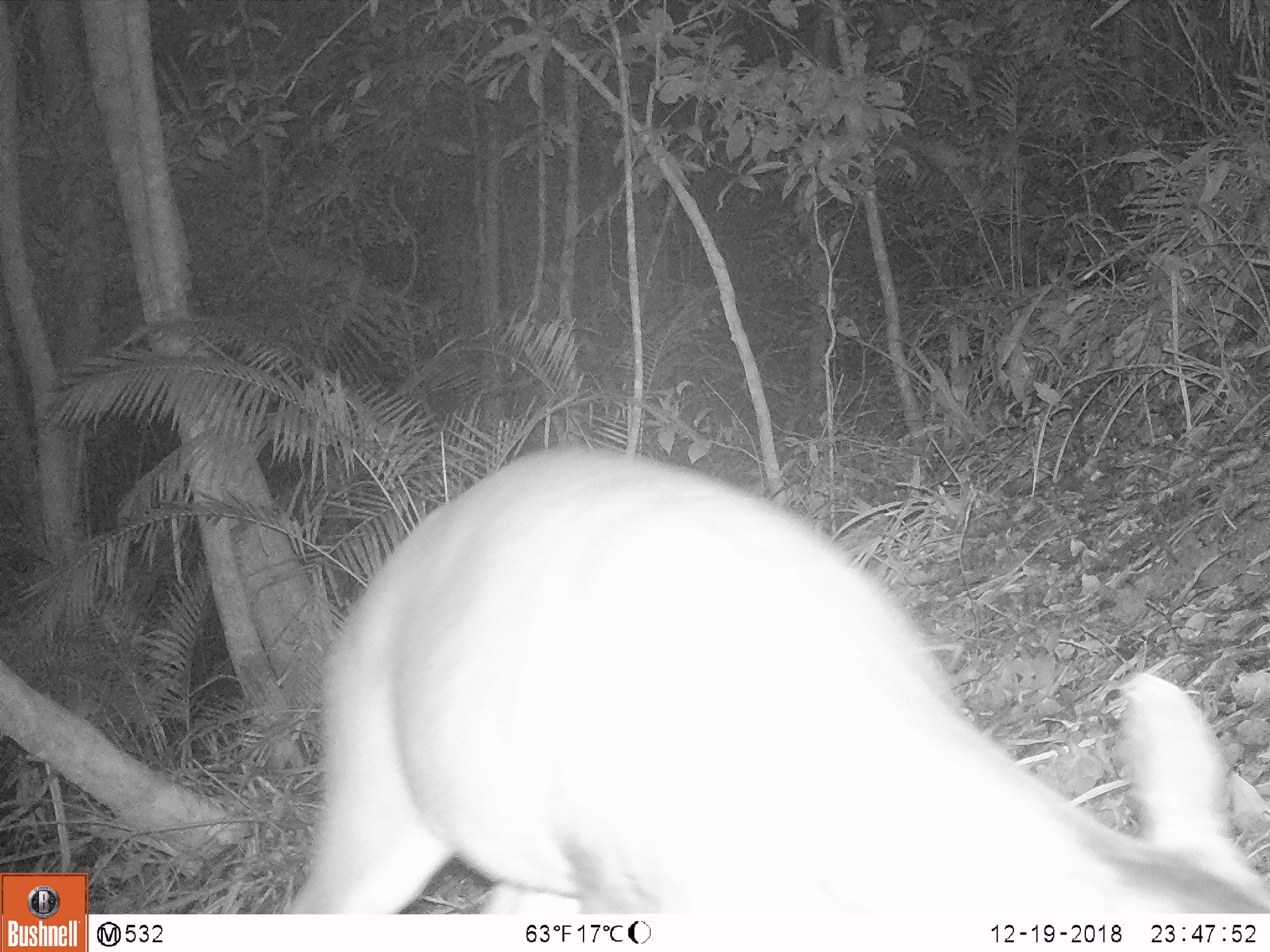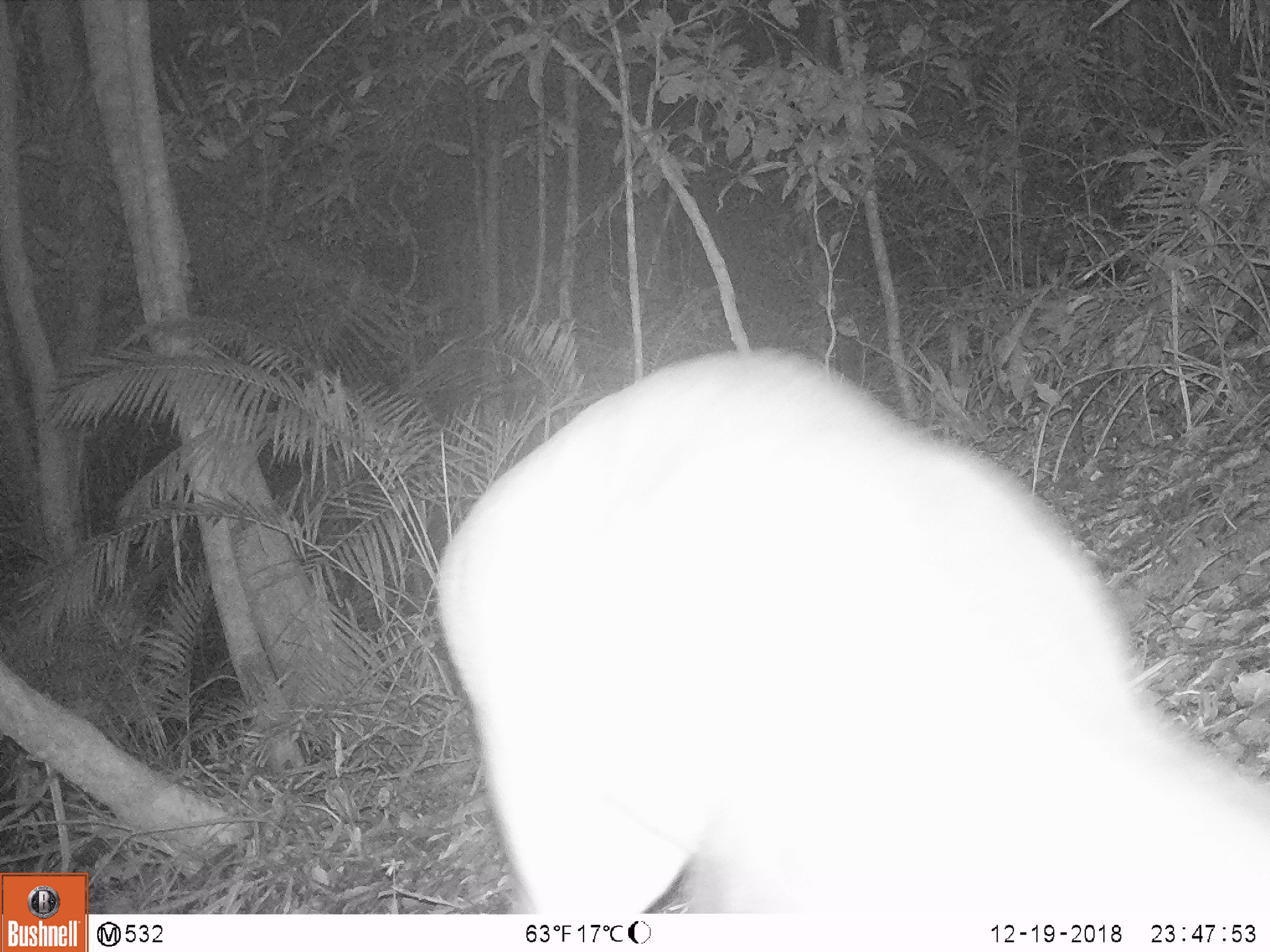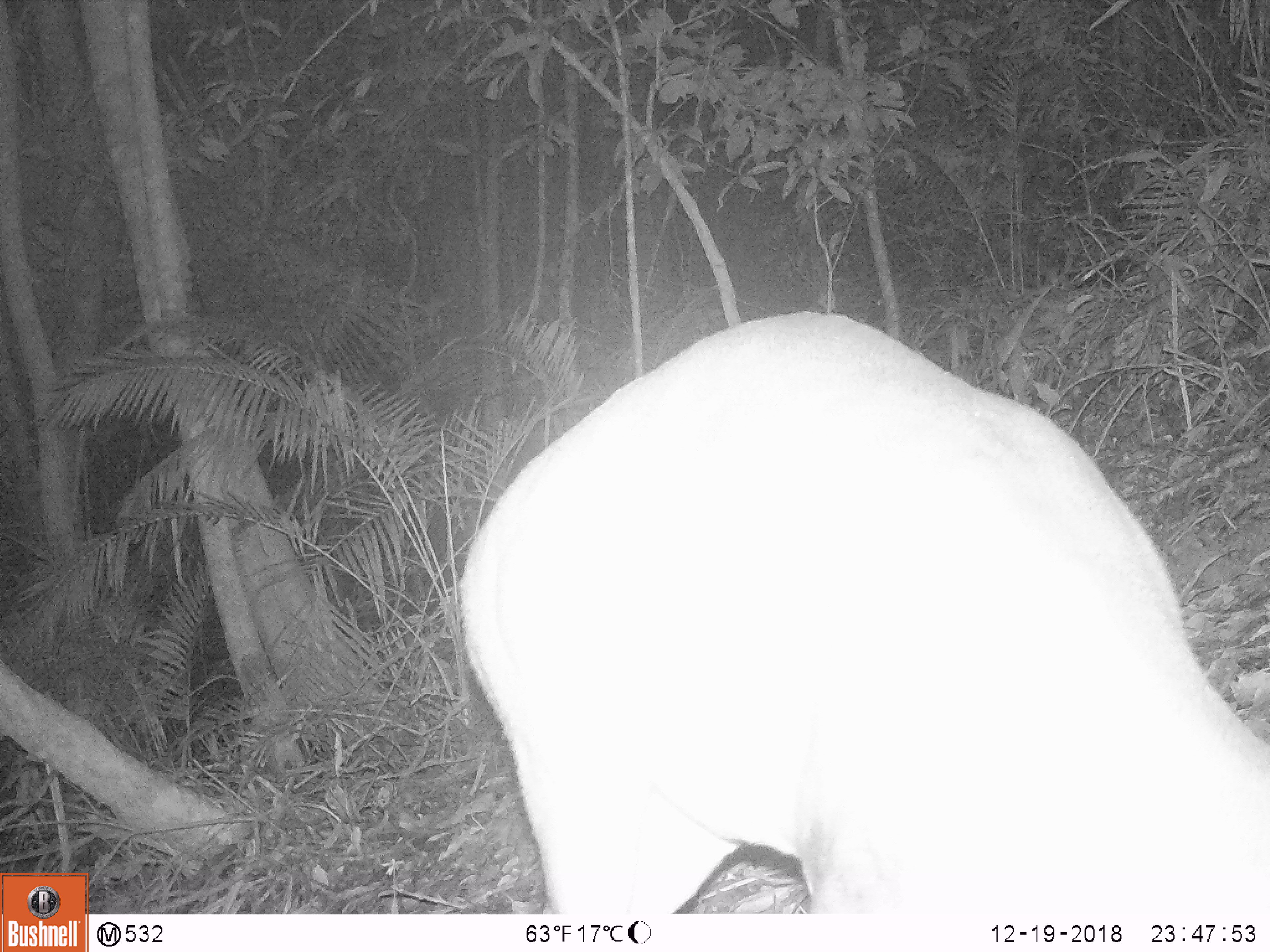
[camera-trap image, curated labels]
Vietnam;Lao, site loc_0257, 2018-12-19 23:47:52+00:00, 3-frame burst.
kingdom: Animalia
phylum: Chordata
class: Mammalia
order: Artiodactyla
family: Cervidae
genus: Muntiacus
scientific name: Muntiacus vuquangensis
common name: large-antlered muntjac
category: large antlered muntjac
Large antlered muntjac (large-antlered muntjac) (Muntiacus vuquangensis). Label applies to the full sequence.